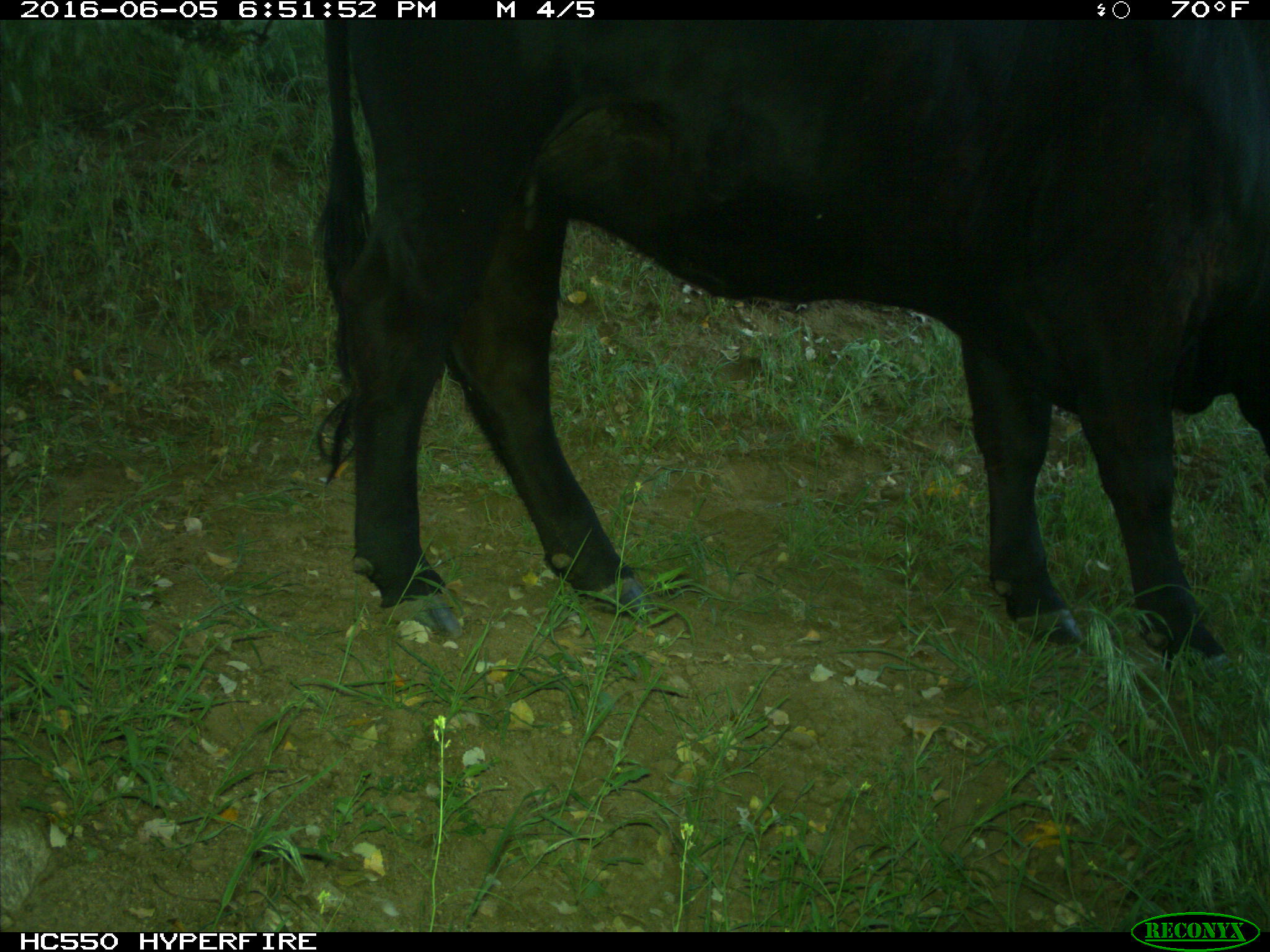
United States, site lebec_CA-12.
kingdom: Animalia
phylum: Chordata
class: Mammalia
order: Artiodactyla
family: Bovidae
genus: Bos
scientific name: Bos taurus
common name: domestic cow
Bos taurus (domestic cow).